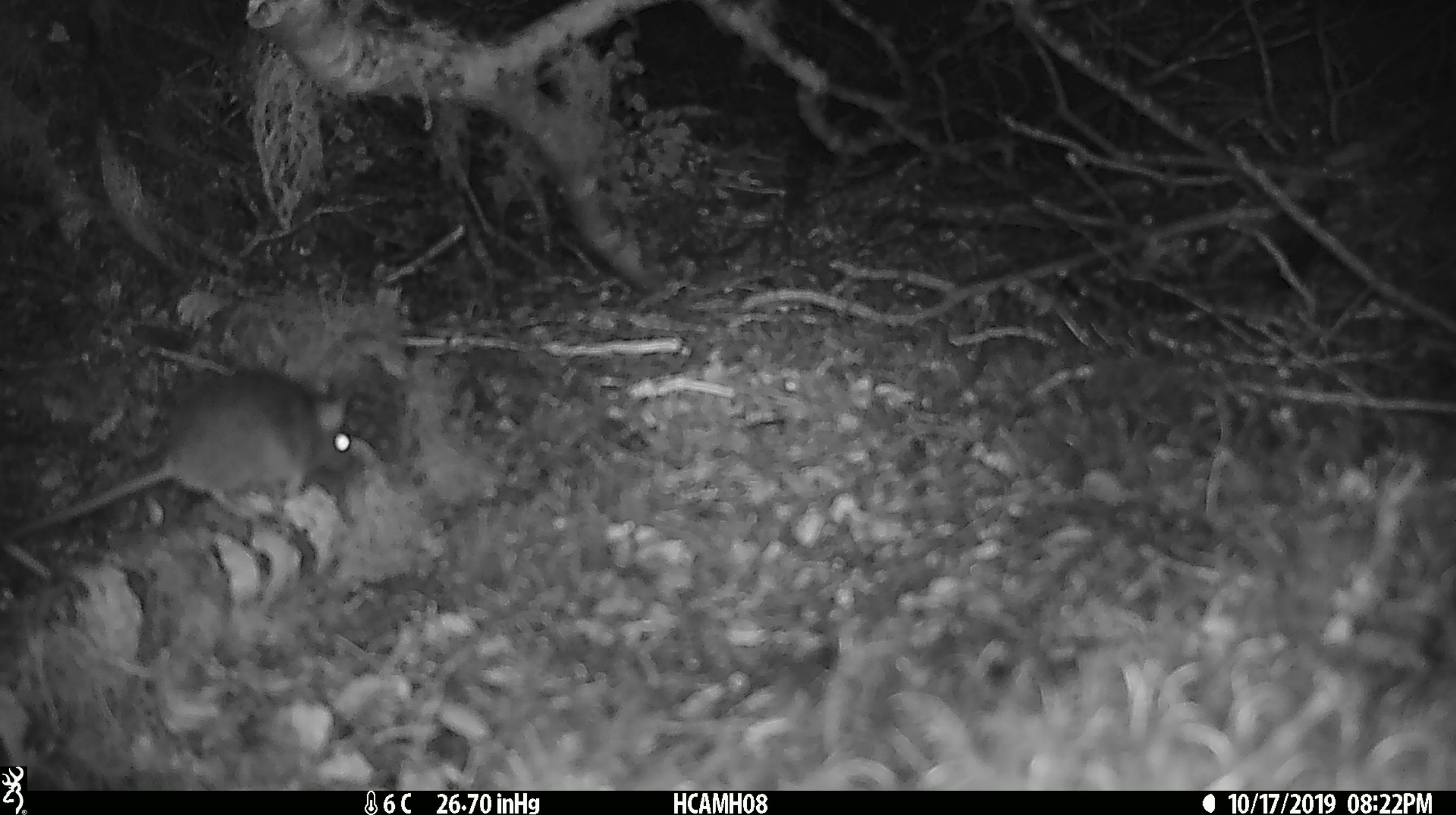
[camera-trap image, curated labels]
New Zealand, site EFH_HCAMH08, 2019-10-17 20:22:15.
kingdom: Animalia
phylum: Chordata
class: Mammalia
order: Rodentia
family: Muridae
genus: Mus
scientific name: Mus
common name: mouse